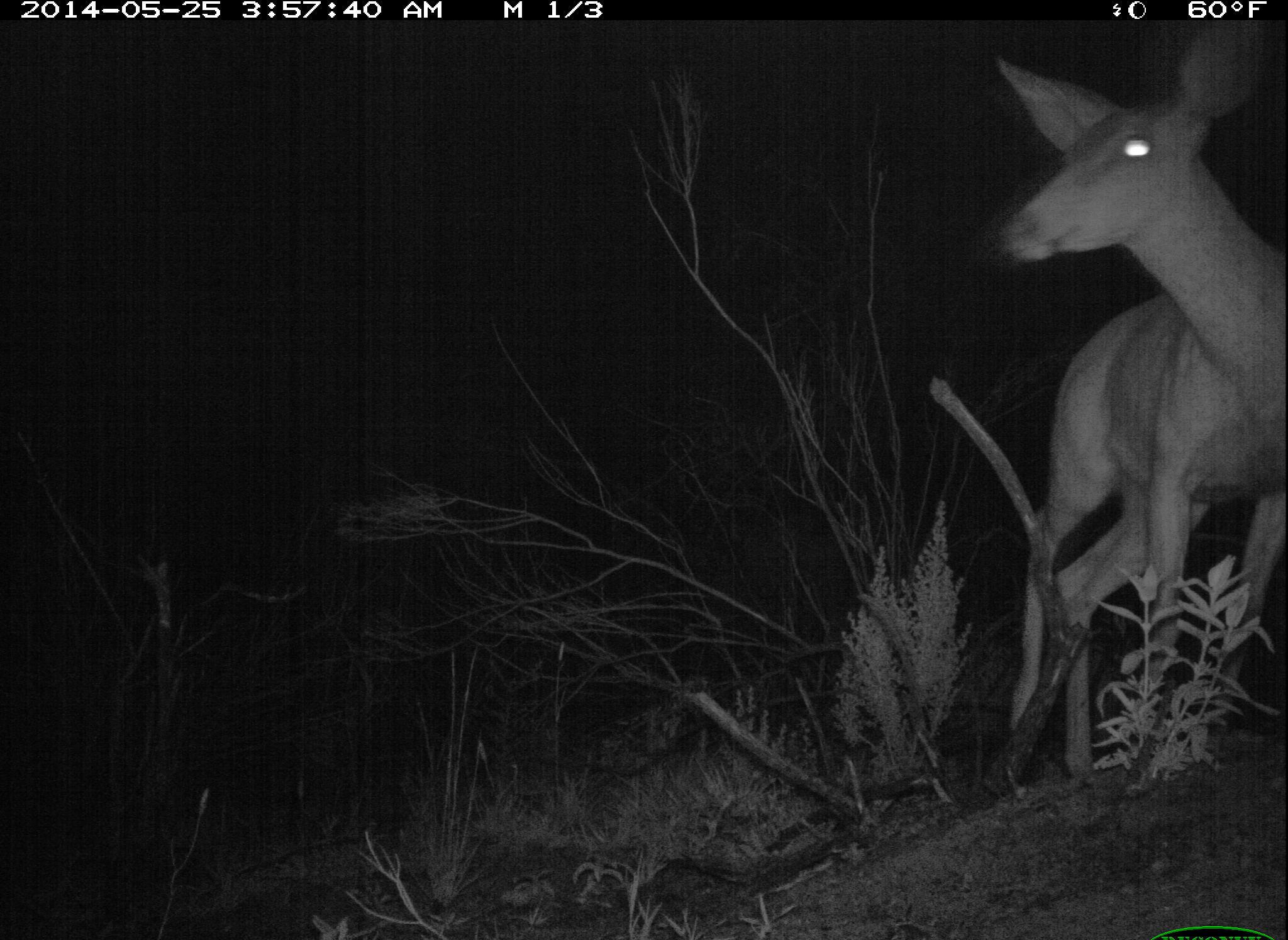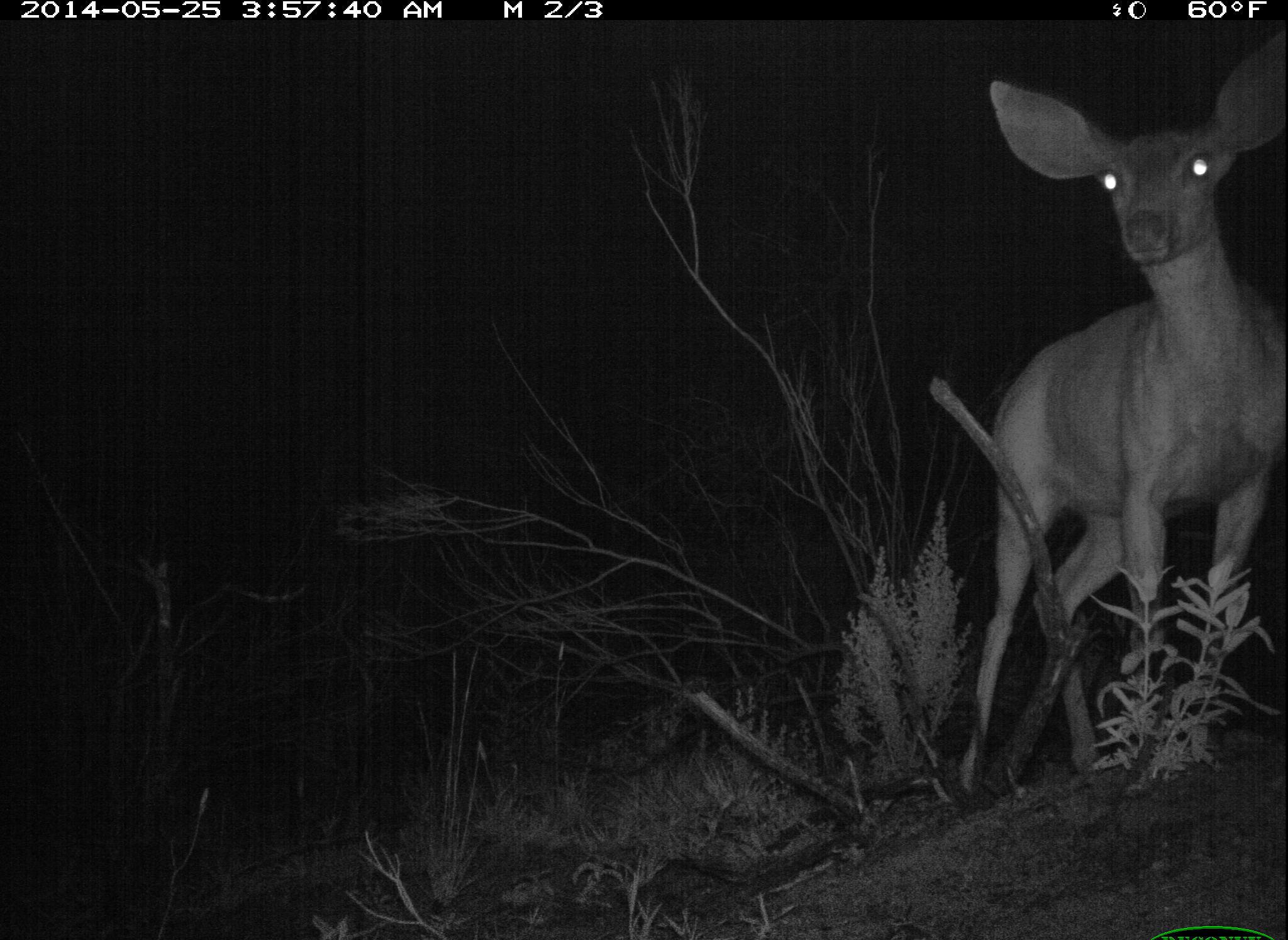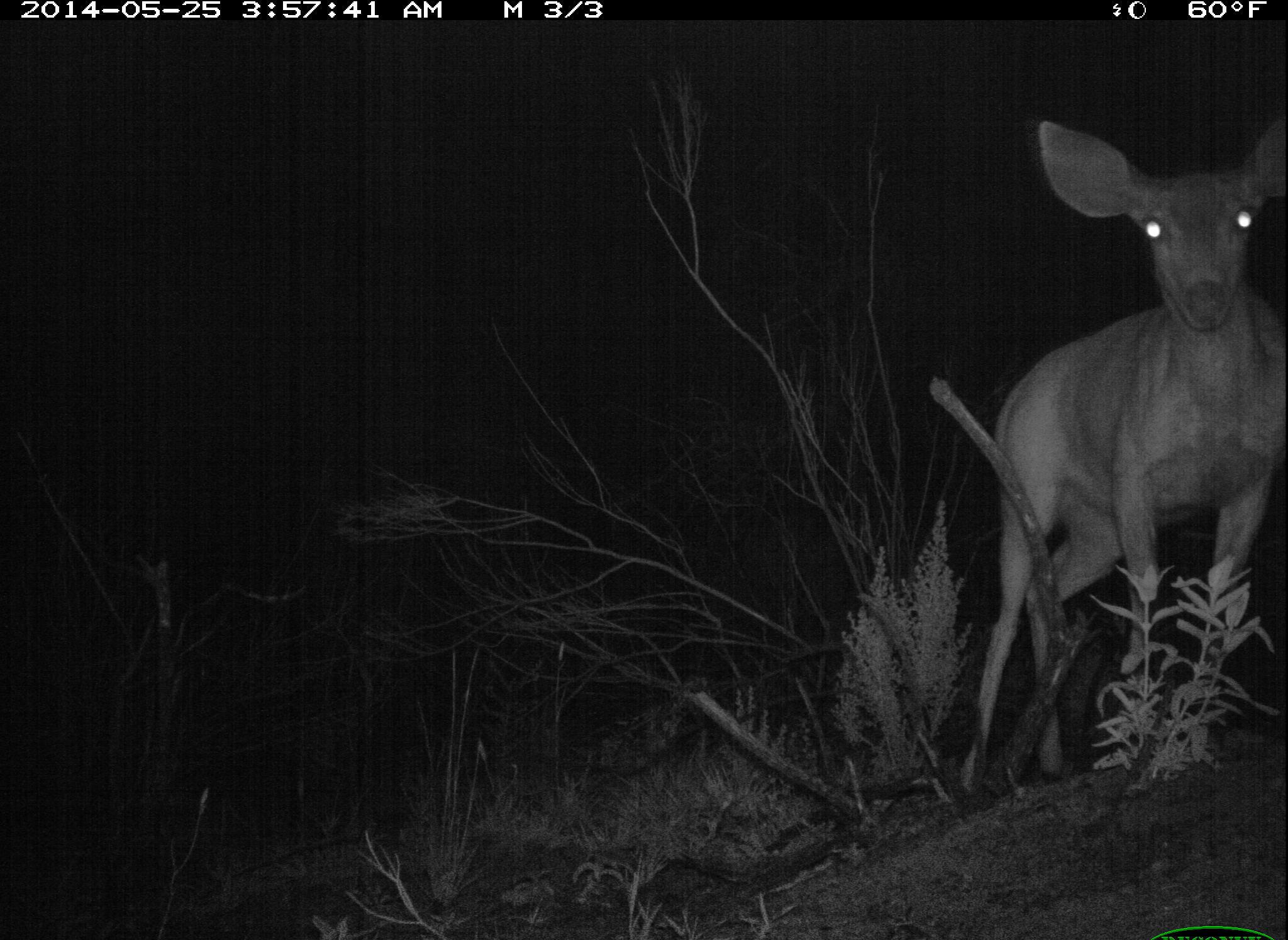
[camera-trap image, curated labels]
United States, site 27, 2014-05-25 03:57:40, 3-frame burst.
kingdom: Animalia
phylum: Chordata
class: Mammalia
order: Artiodactyla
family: Cervidae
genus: Odocoileus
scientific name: Odocoileus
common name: deer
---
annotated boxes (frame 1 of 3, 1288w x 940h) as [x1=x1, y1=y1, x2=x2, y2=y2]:
deer: [x1=989, y1=19, x2=1287, y2=781]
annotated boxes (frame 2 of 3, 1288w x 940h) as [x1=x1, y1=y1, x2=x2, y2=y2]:
deer: [x1=948, y1=25, x2=1286, y2=800]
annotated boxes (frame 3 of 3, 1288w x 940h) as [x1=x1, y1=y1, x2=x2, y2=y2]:
deer: [x1=952, y1=114, x2=1286, y2=810]